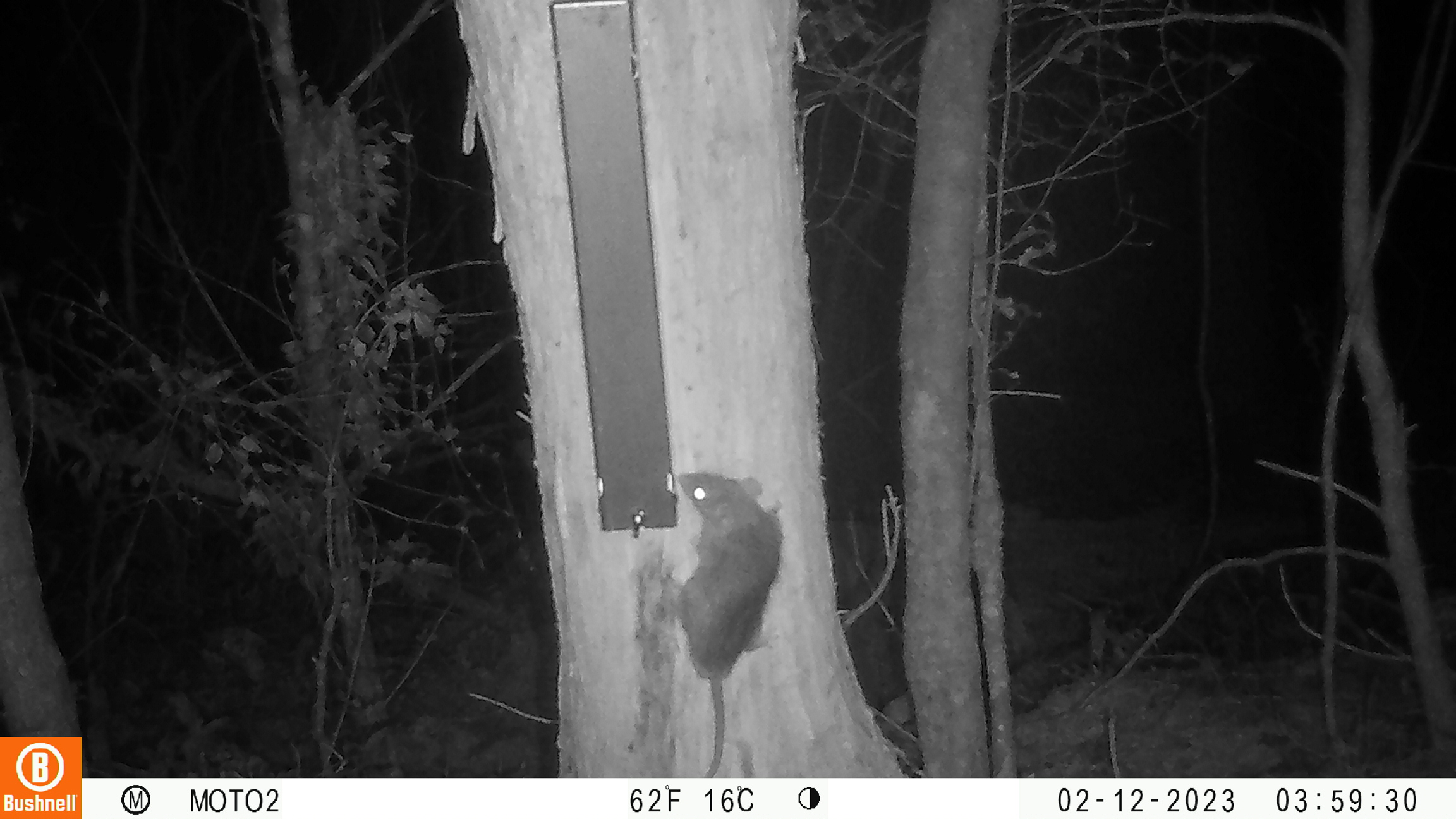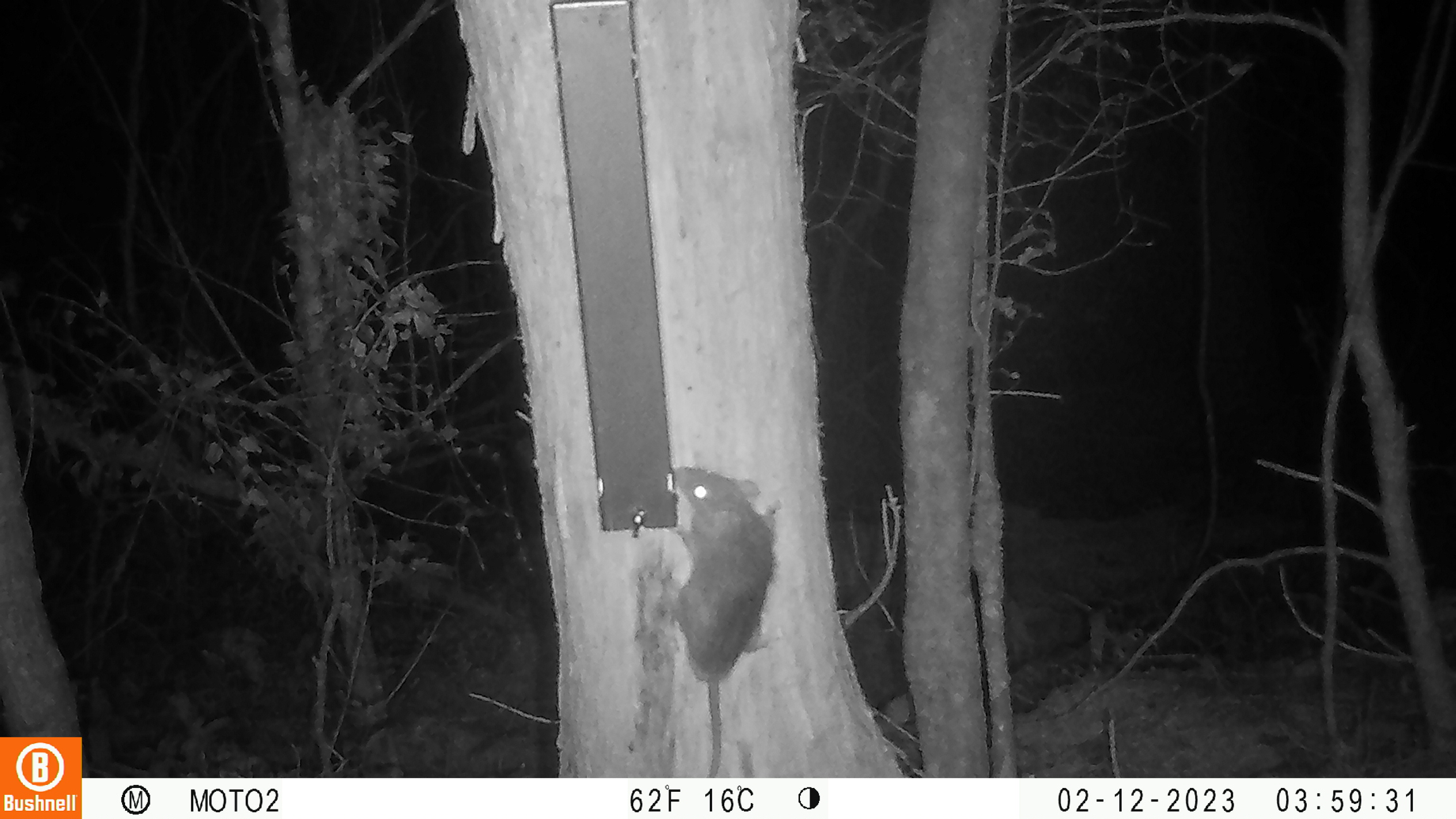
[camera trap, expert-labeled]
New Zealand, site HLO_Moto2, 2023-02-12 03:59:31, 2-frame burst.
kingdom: Animalia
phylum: Chordata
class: Mammalia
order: Rodentia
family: Muridae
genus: Rattus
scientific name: Rattus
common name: rat